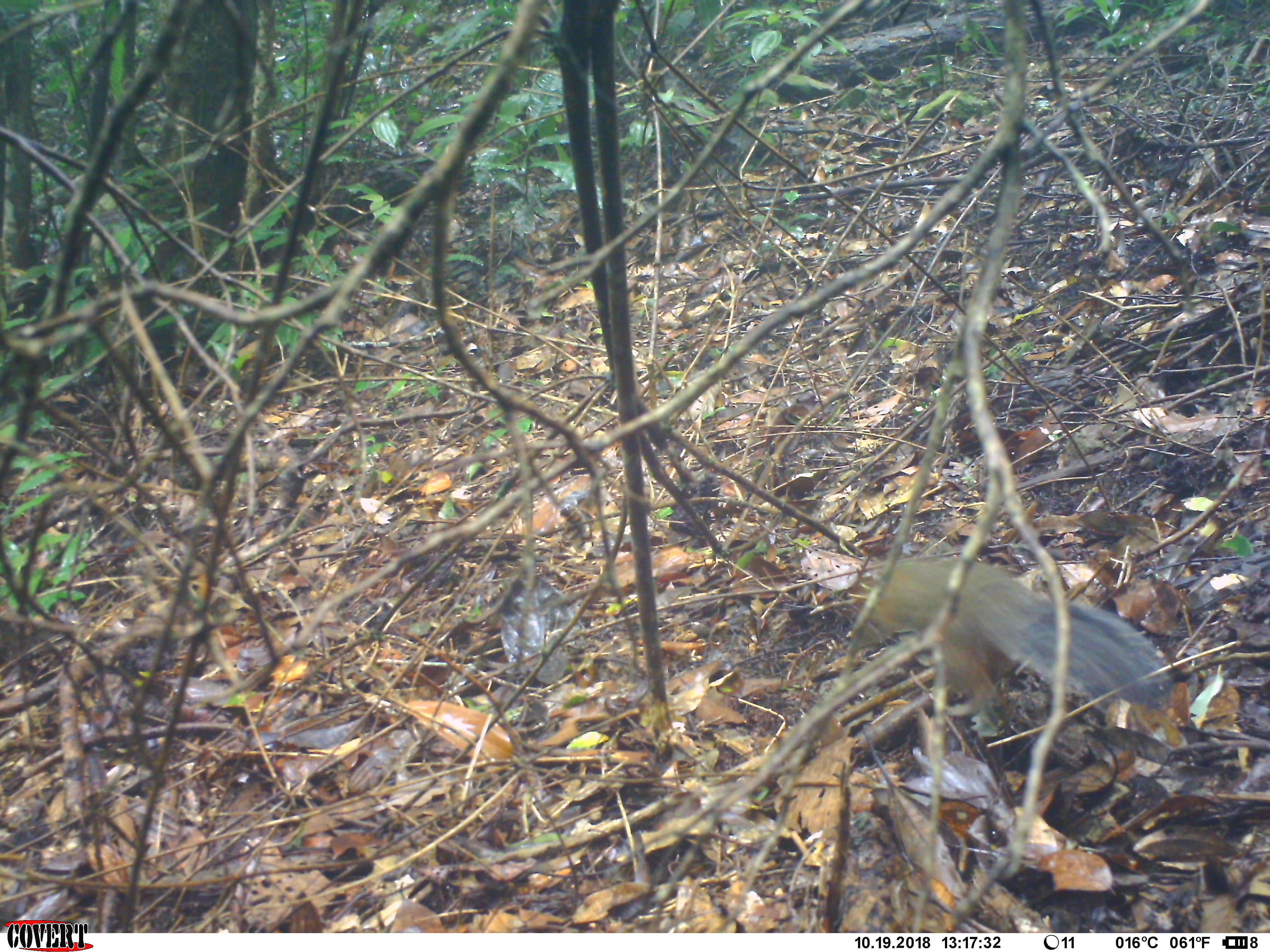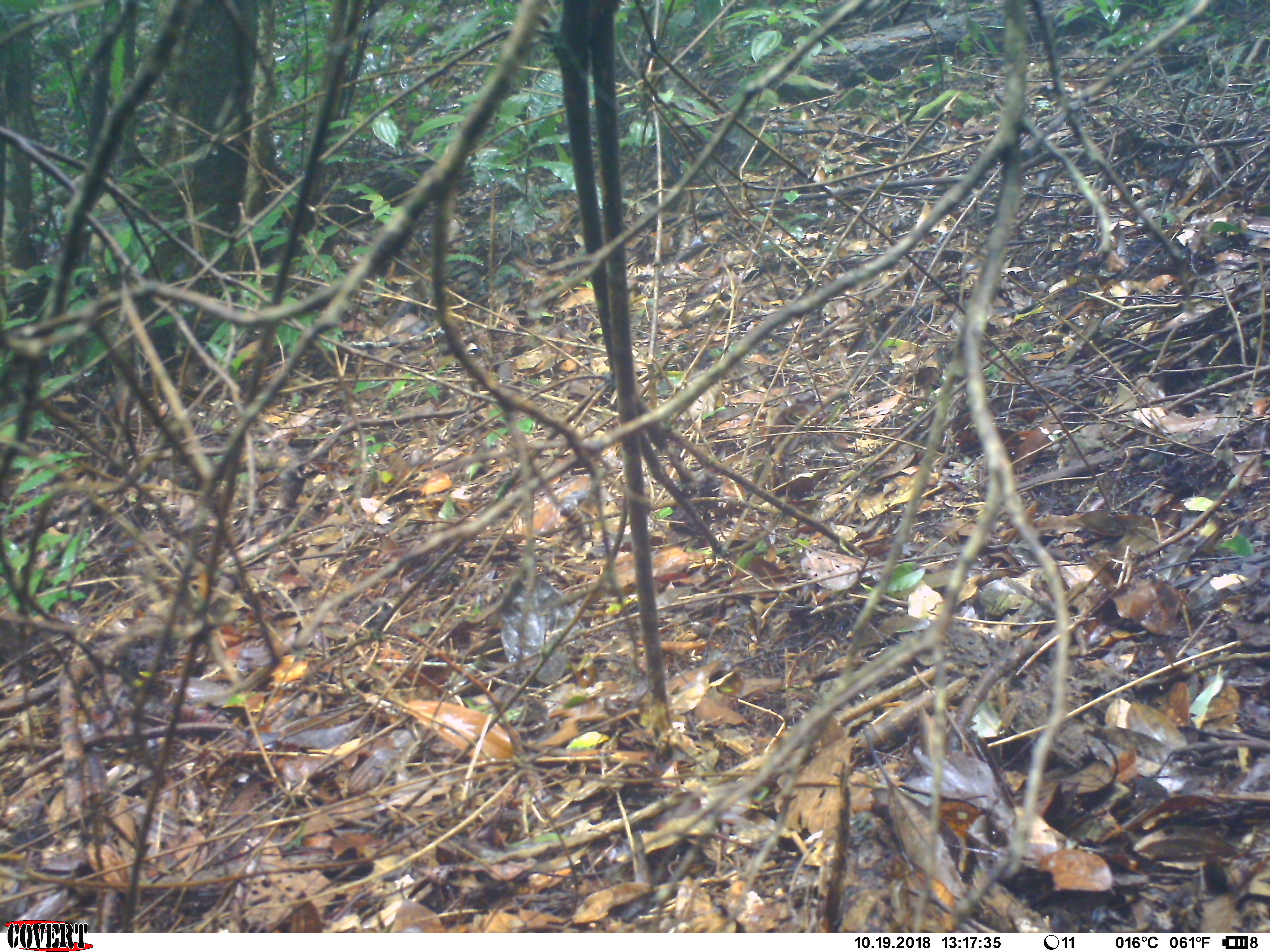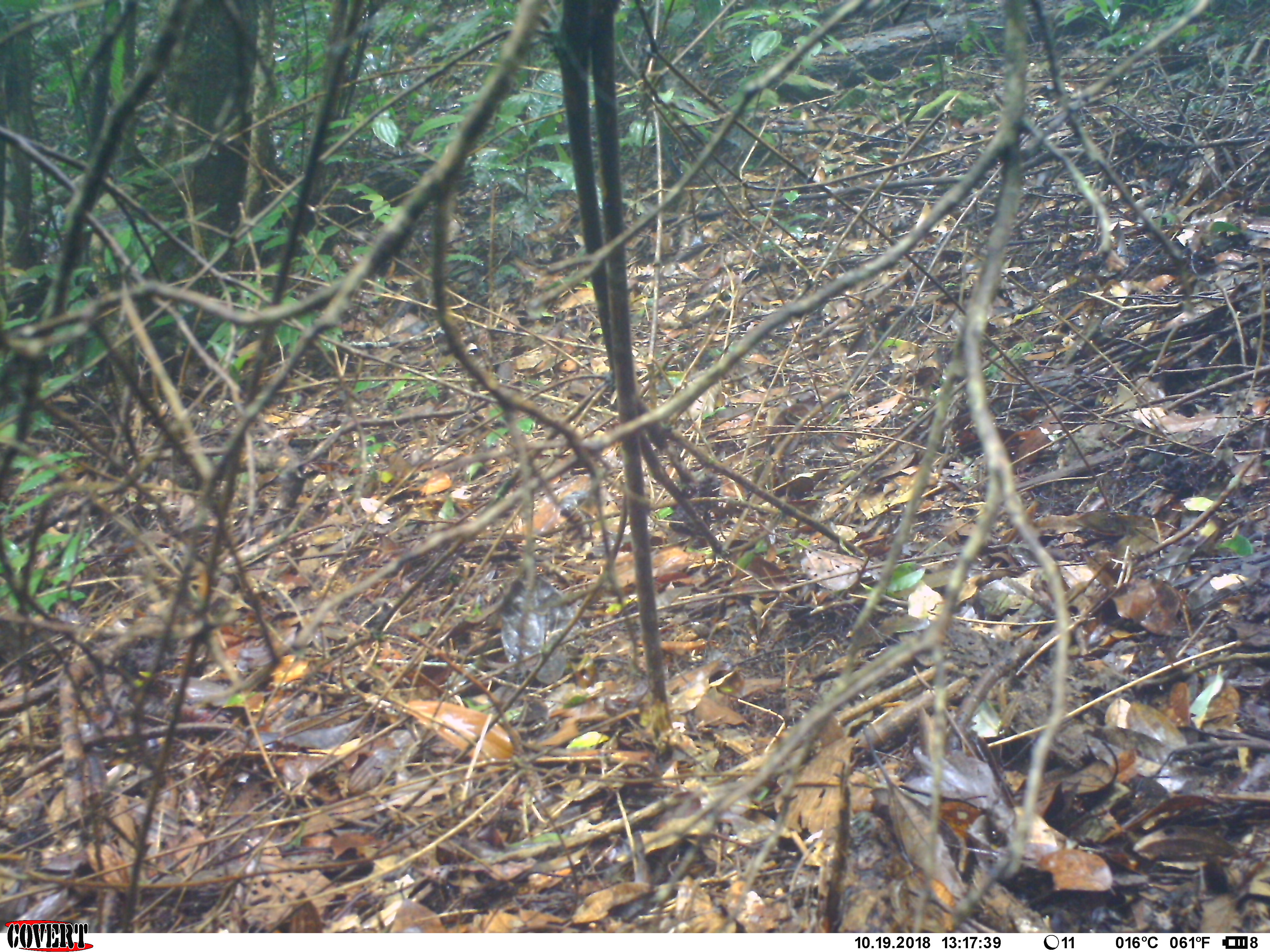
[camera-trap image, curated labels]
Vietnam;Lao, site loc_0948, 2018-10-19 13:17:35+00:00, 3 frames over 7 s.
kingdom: Animalia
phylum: Chordata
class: Mammalia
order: Rodentia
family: Sciuridae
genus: Dremomys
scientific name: Dremomys rufigenis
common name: red-cheeked squirrel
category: red cheeked squirrel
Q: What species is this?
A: Red cheeked squirrel (red-cheeked squirrel) (Dremomys rufigenis).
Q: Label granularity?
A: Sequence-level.